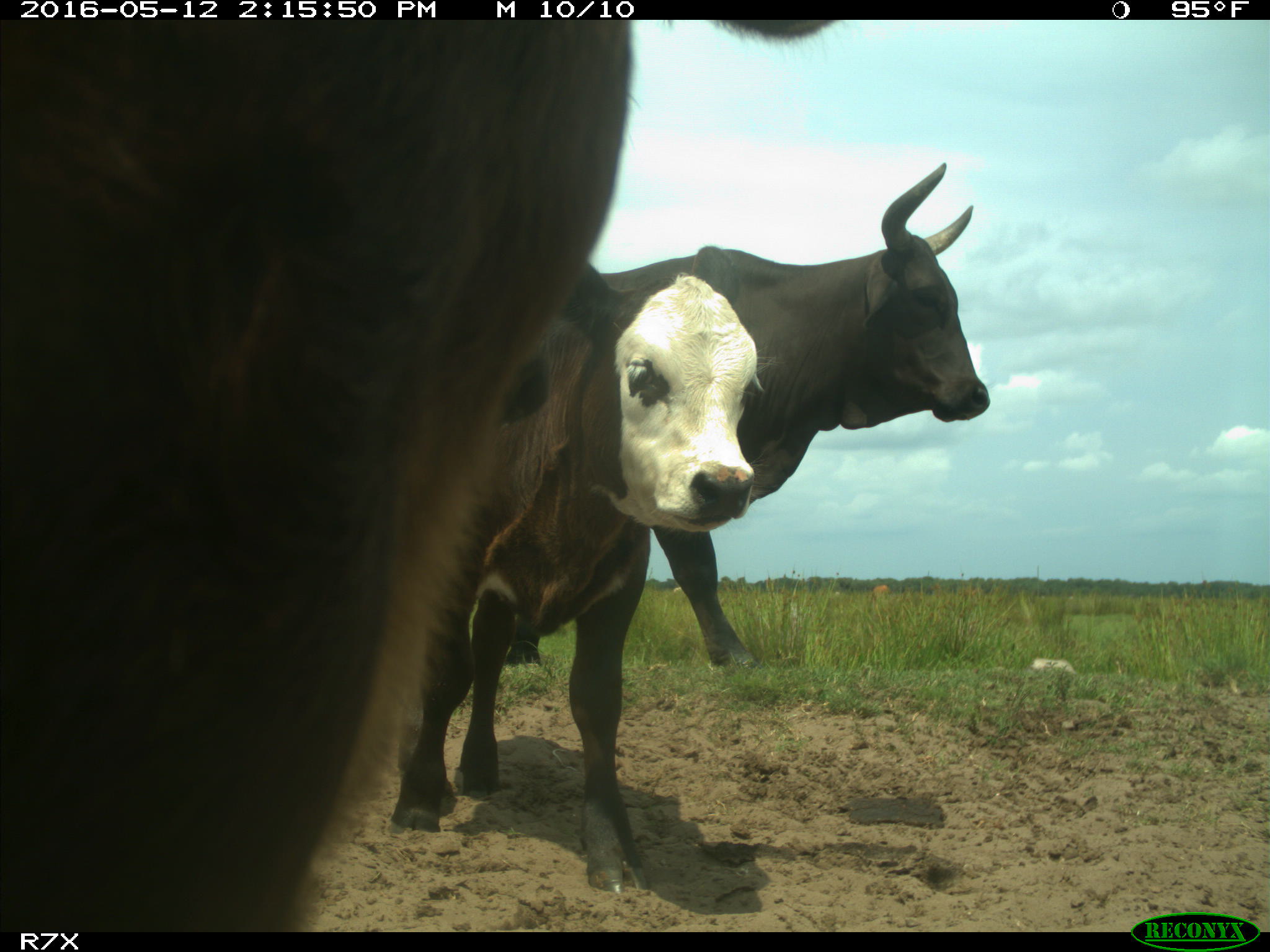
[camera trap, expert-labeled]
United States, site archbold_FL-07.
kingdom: Animalia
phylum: Chordata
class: Mammalia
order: Artiodactyla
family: Bovidae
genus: Bos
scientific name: Bos taurus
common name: domestic cow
Bos taurus (domestic cow).